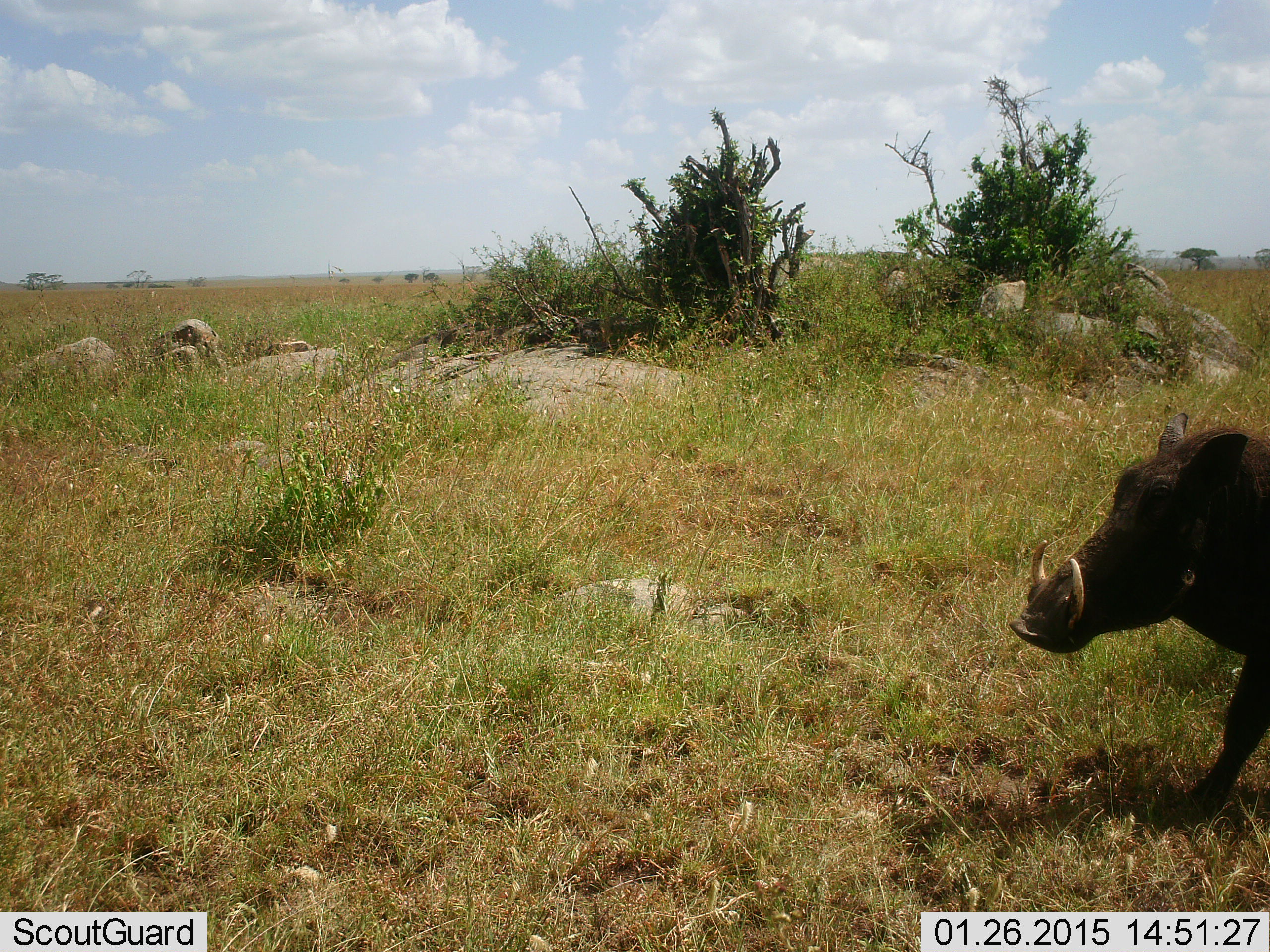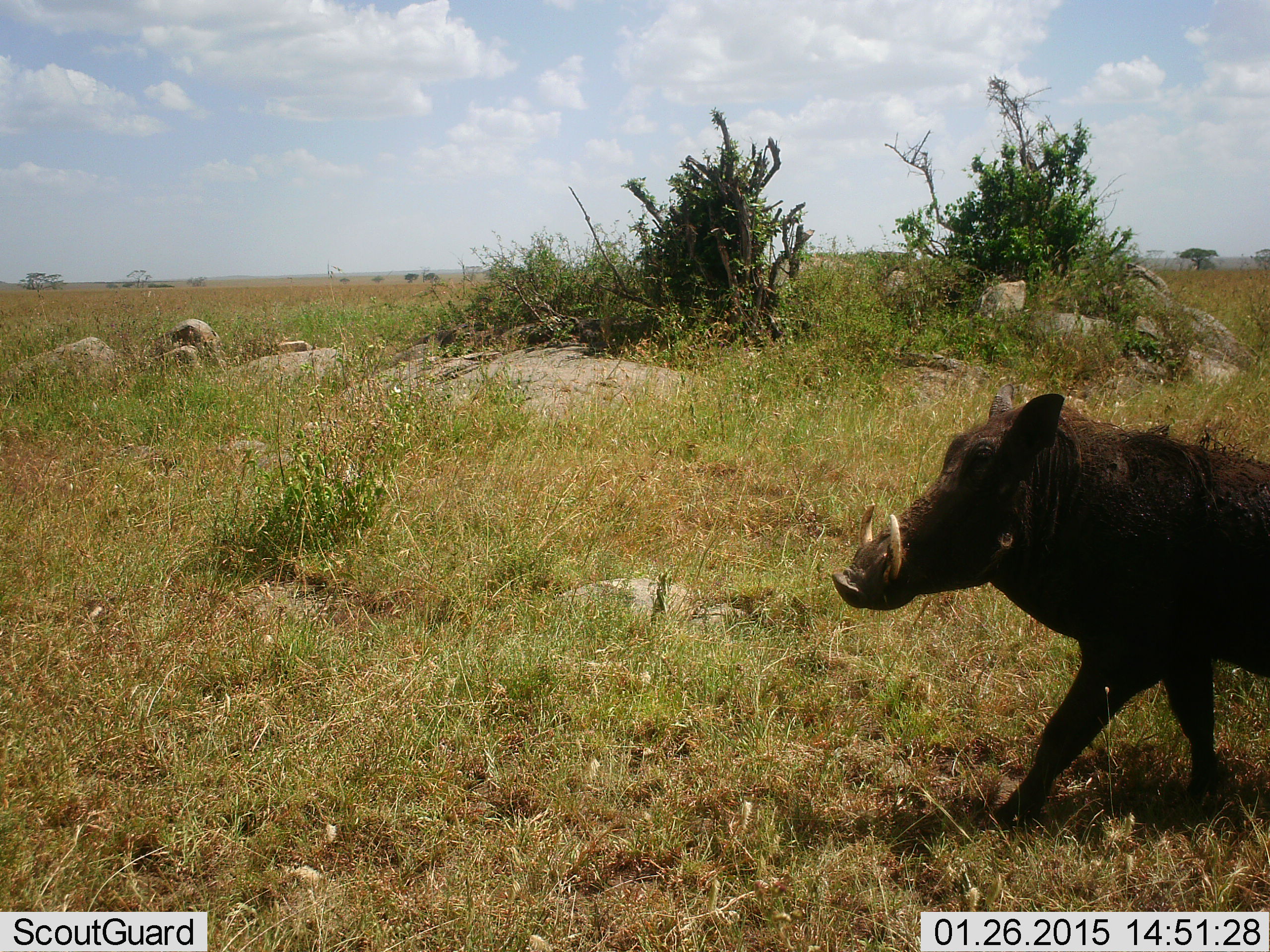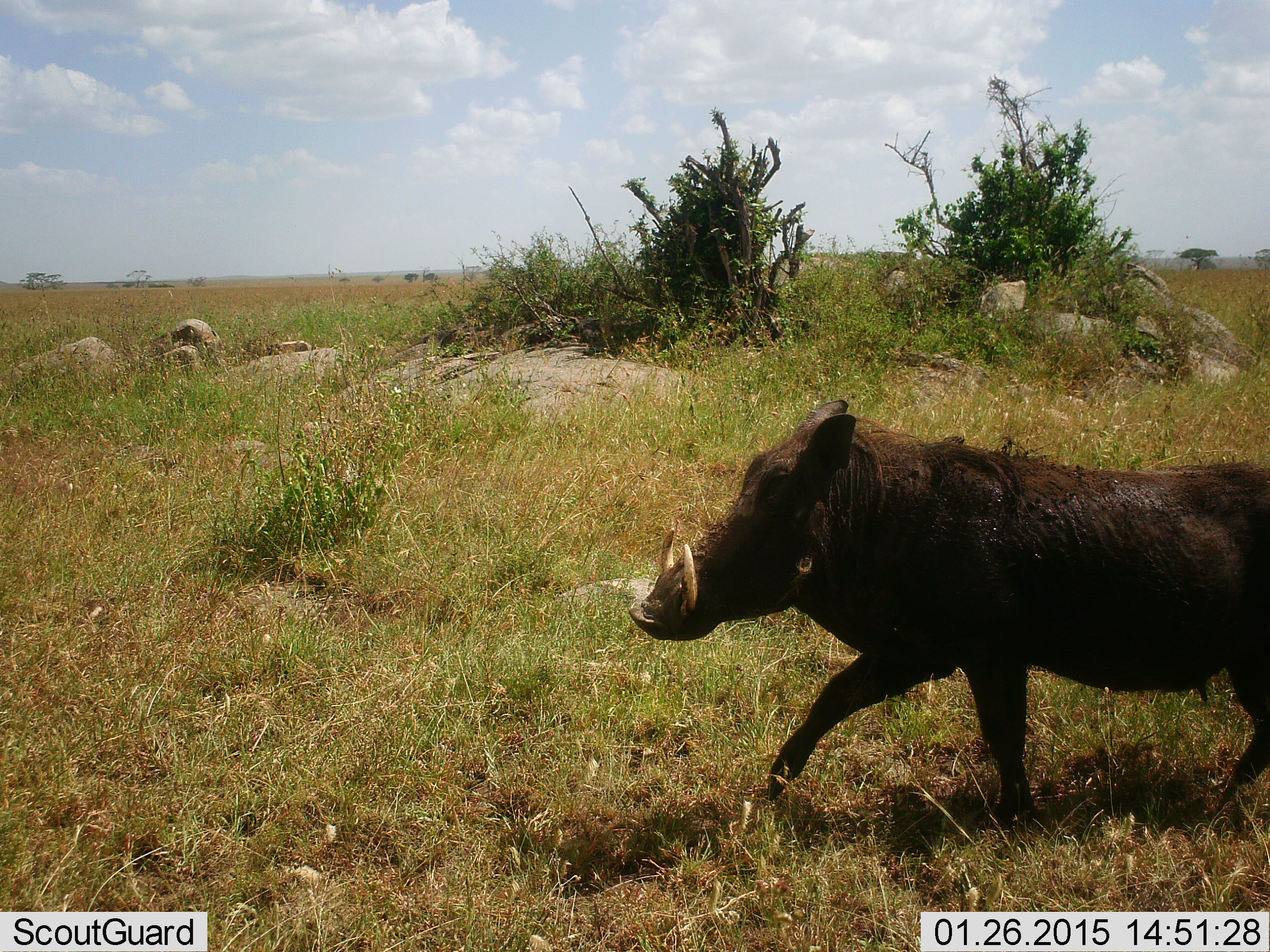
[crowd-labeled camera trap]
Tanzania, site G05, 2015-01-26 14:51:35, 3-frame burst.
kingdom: Animalia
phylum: Chordata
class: Mammalia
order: Artiodactyla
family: Suidae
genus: Phacochoerus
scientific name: Phacochoerus africanus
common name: warthog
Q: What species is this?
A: Warthog (Phacochoerus africanus).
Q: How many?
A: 1.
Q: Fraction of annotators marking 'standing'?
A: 0%.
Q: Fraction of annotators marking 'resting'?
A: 0%.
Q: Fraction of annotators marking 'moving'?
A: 100%.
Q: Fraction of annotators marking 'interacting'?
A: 0%.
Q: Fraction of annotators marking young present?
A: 0%.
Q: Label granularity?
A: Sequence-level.